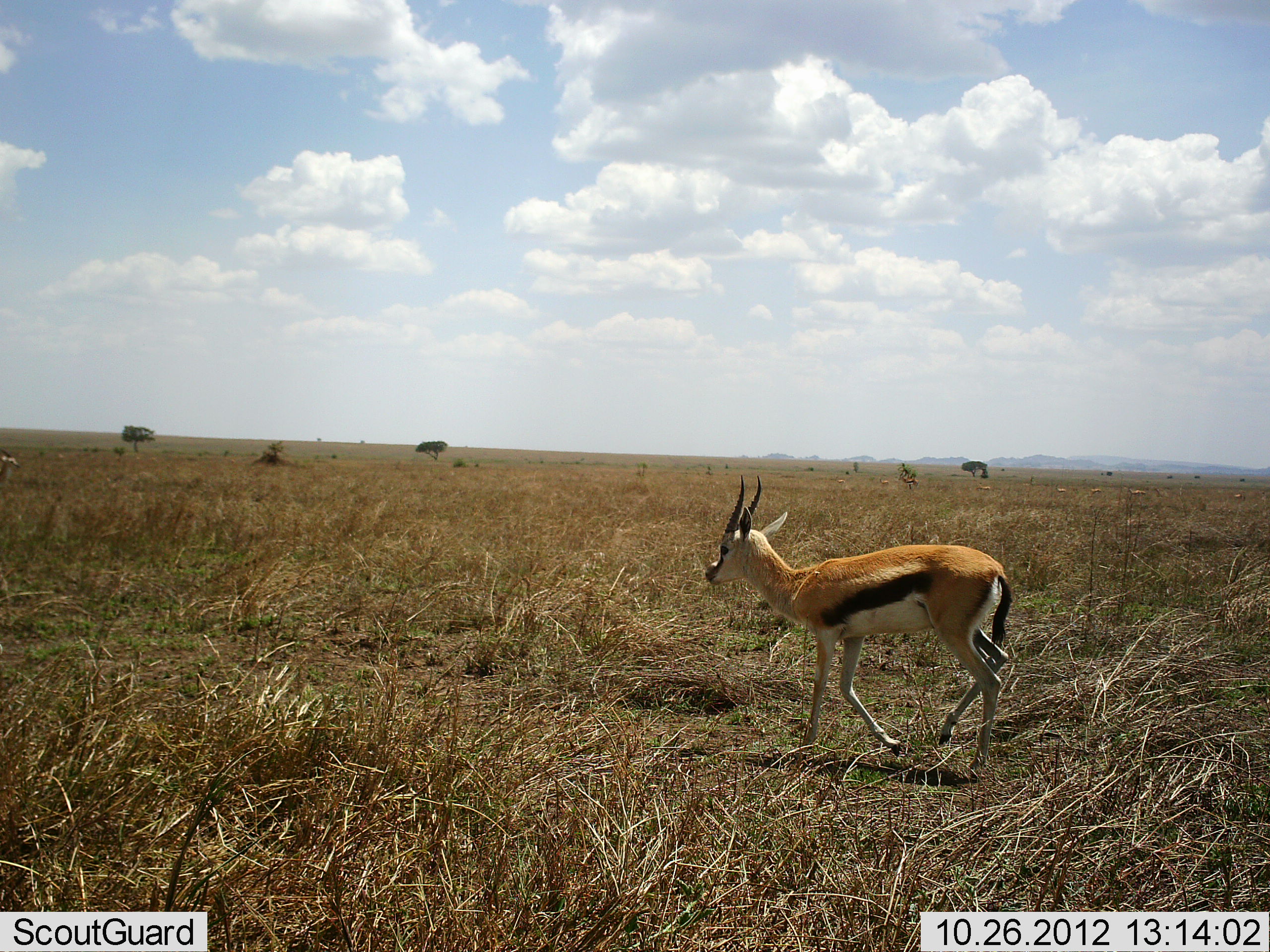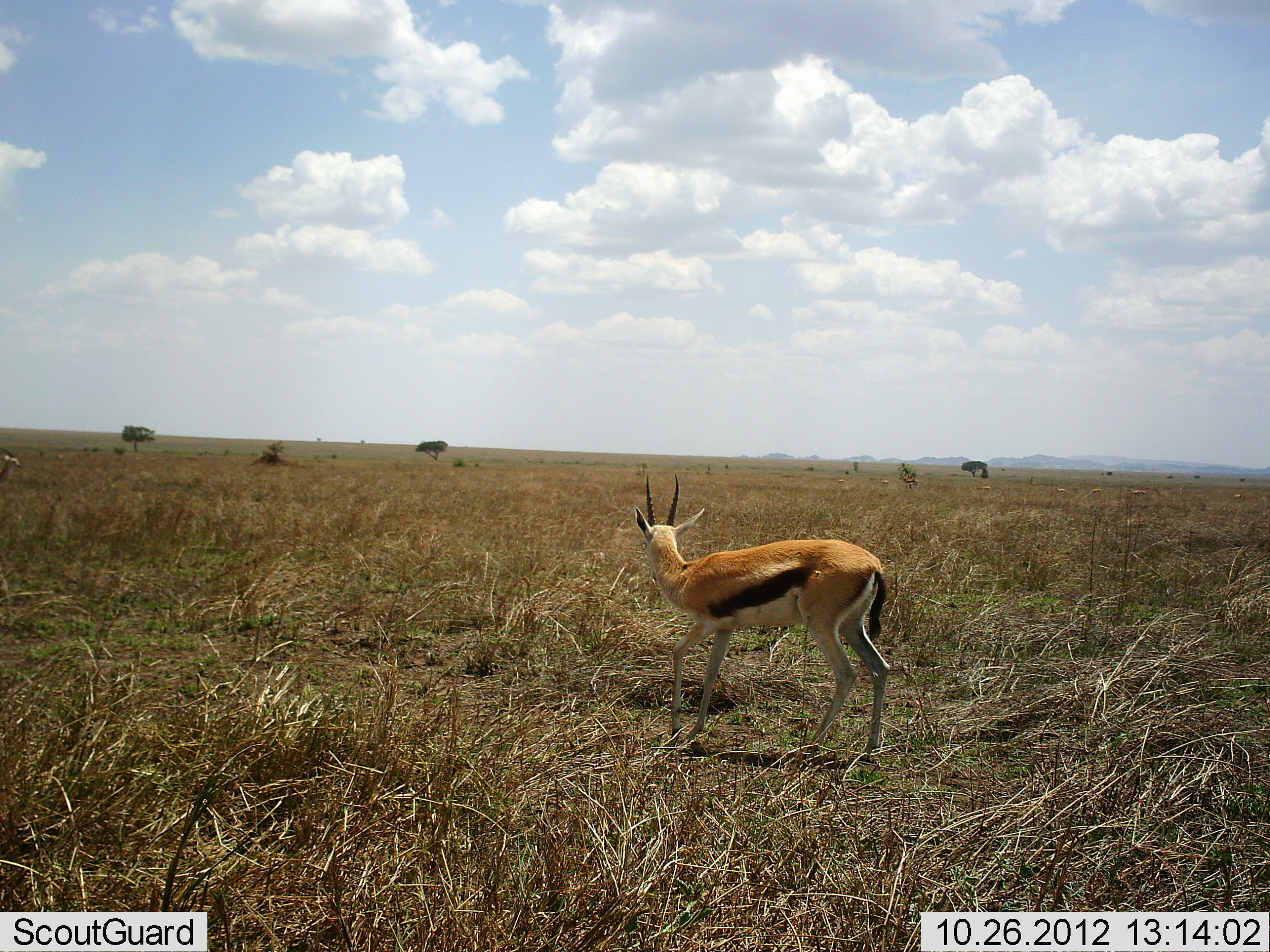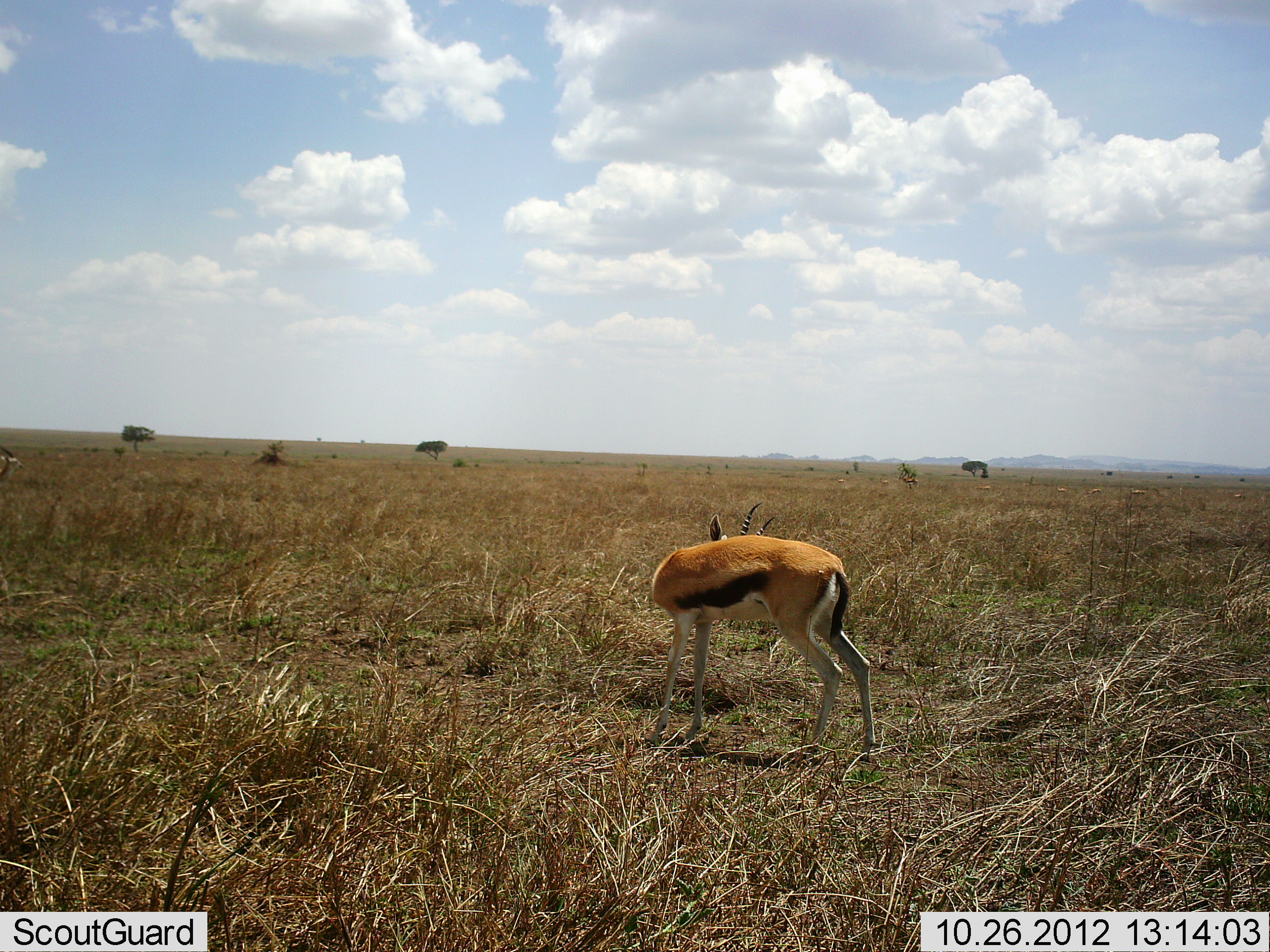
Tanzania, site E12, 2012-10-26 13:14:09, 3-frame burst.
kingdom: Animalia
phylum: Chordata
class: Mammalia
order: Artiodactyla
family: Bovidae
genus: Eudorcas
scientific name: Eudorcas thomsonii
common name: thomson's gazelle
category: gazellethomsons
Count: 1.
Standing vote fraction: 30%.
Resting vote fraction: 0%.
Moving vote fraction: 90%.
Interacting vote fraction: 0%.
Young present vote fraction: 0%.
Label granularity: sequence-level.